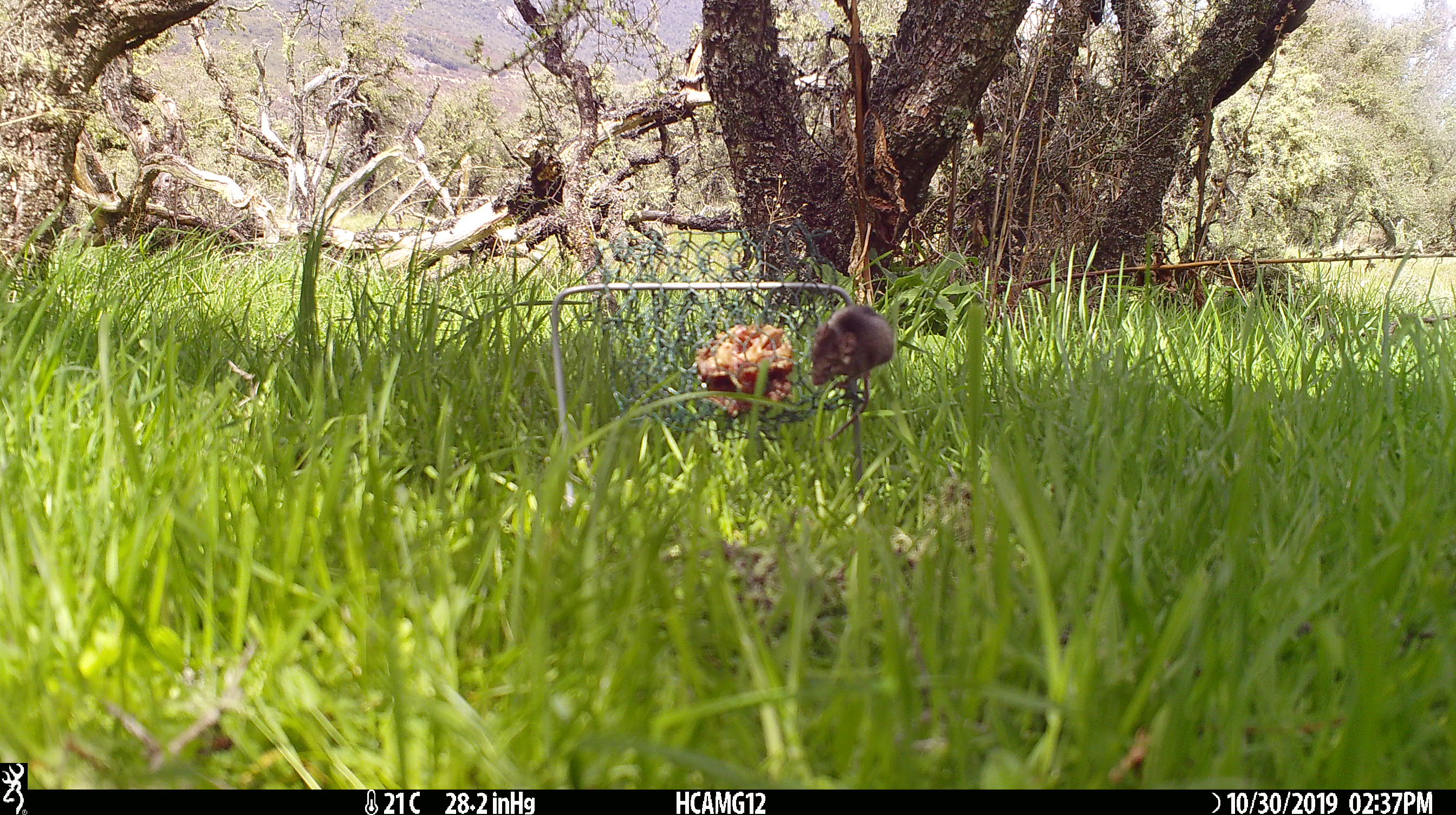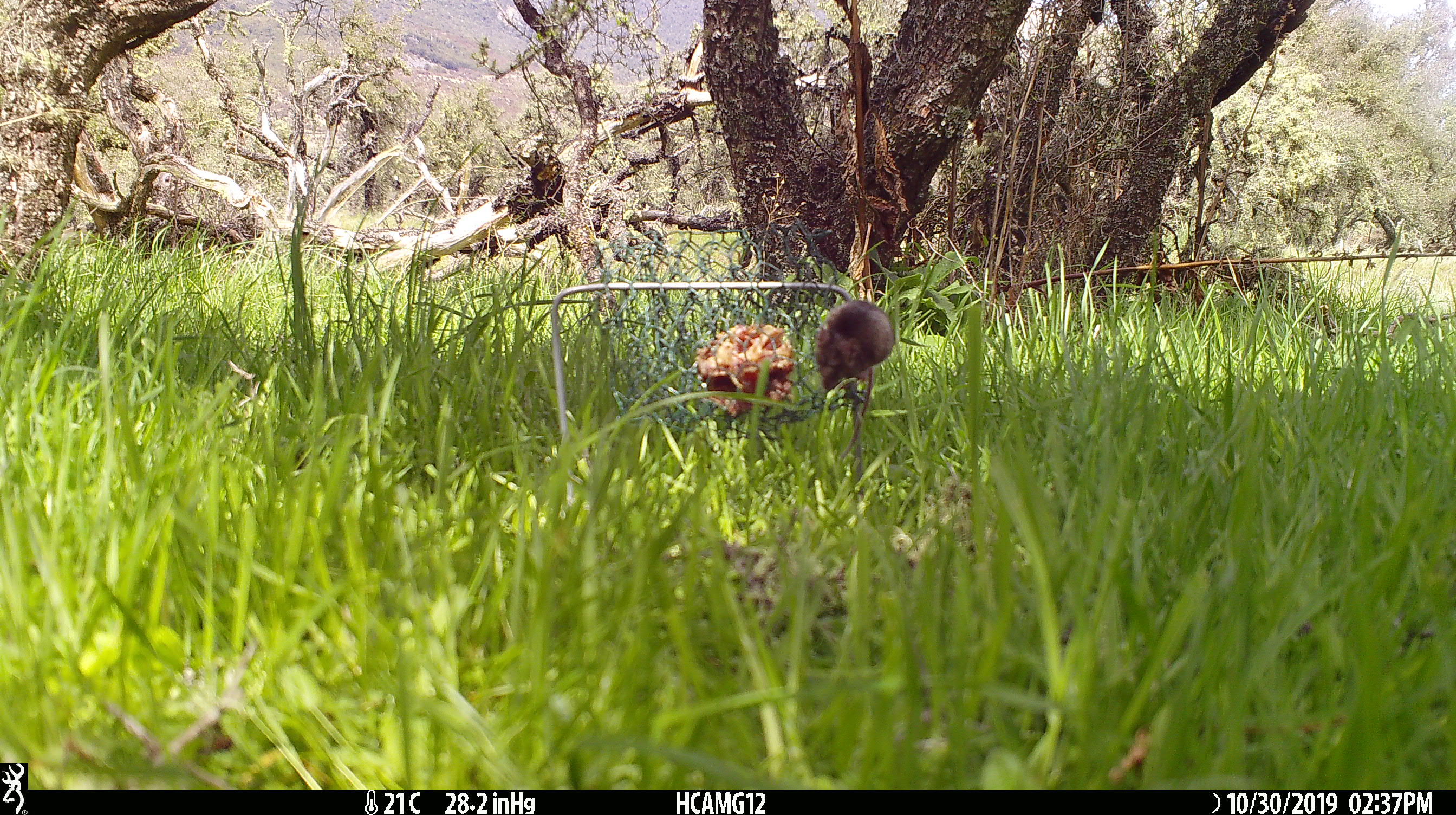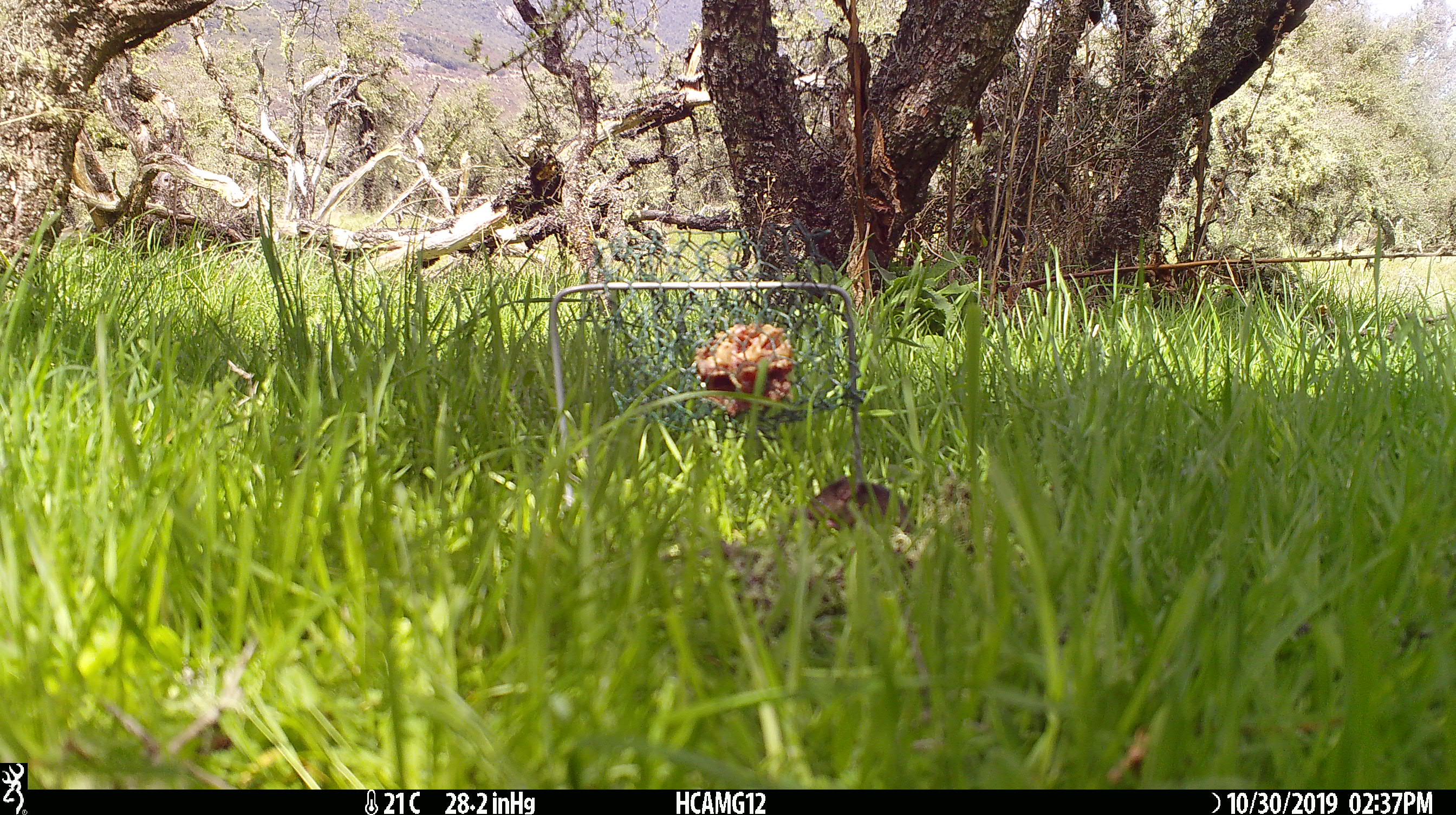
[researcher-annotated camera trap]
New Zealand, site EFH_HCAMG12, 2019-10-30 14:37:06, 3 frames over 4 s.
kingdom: Animalia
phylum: Chordata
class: Mammalia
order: Rodentia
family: Muridae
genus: Mus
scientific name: Mus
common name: mouse